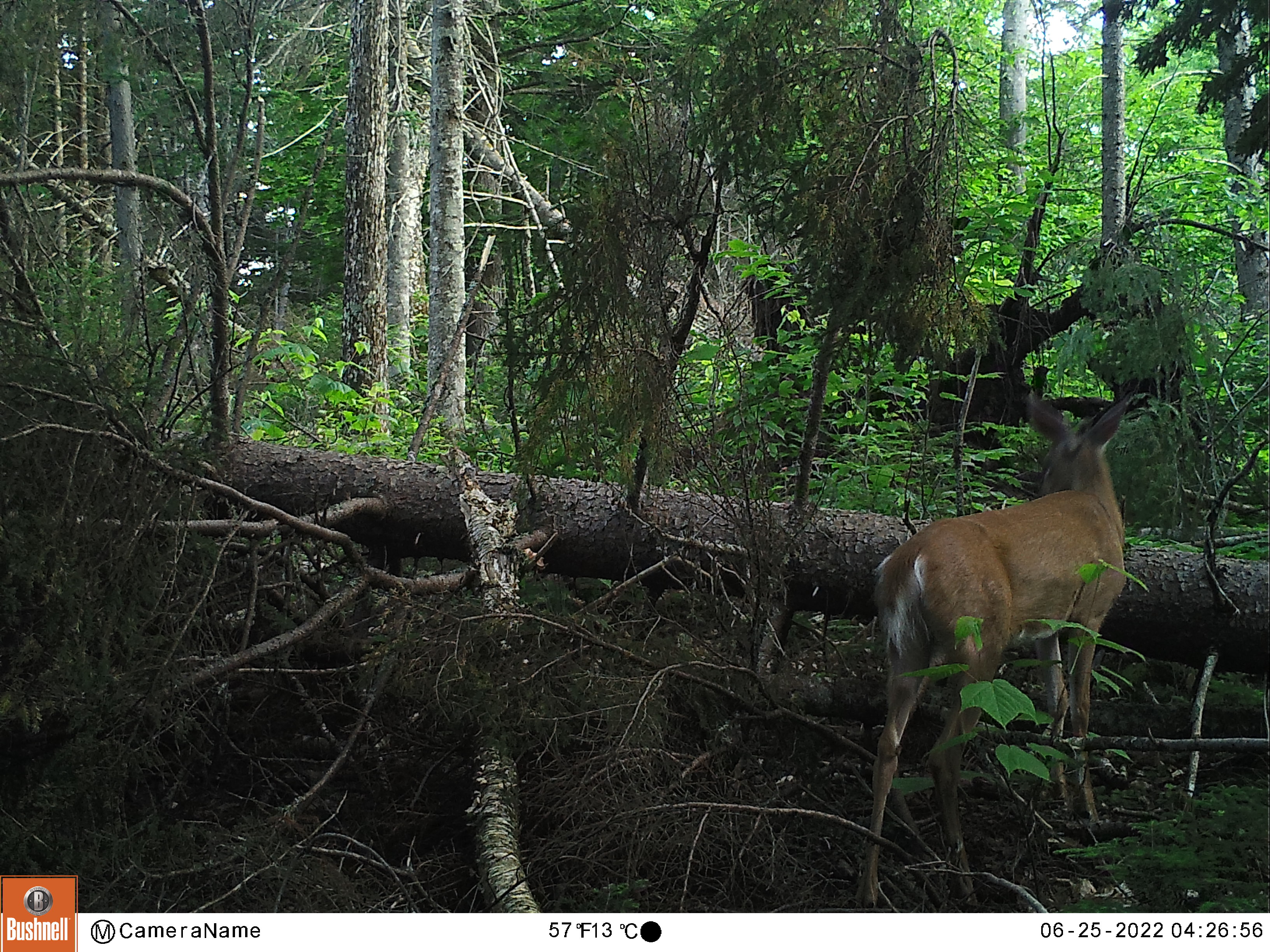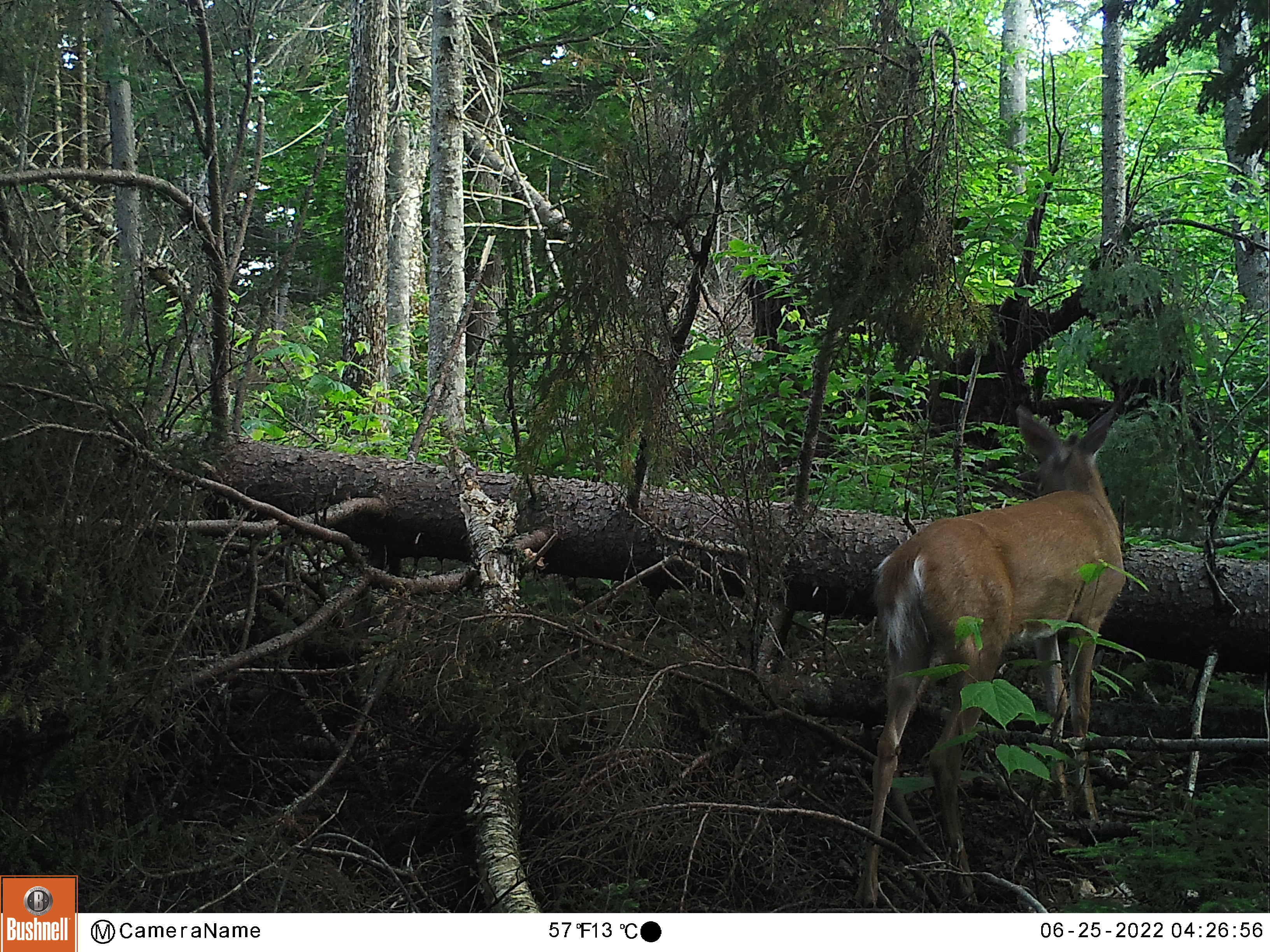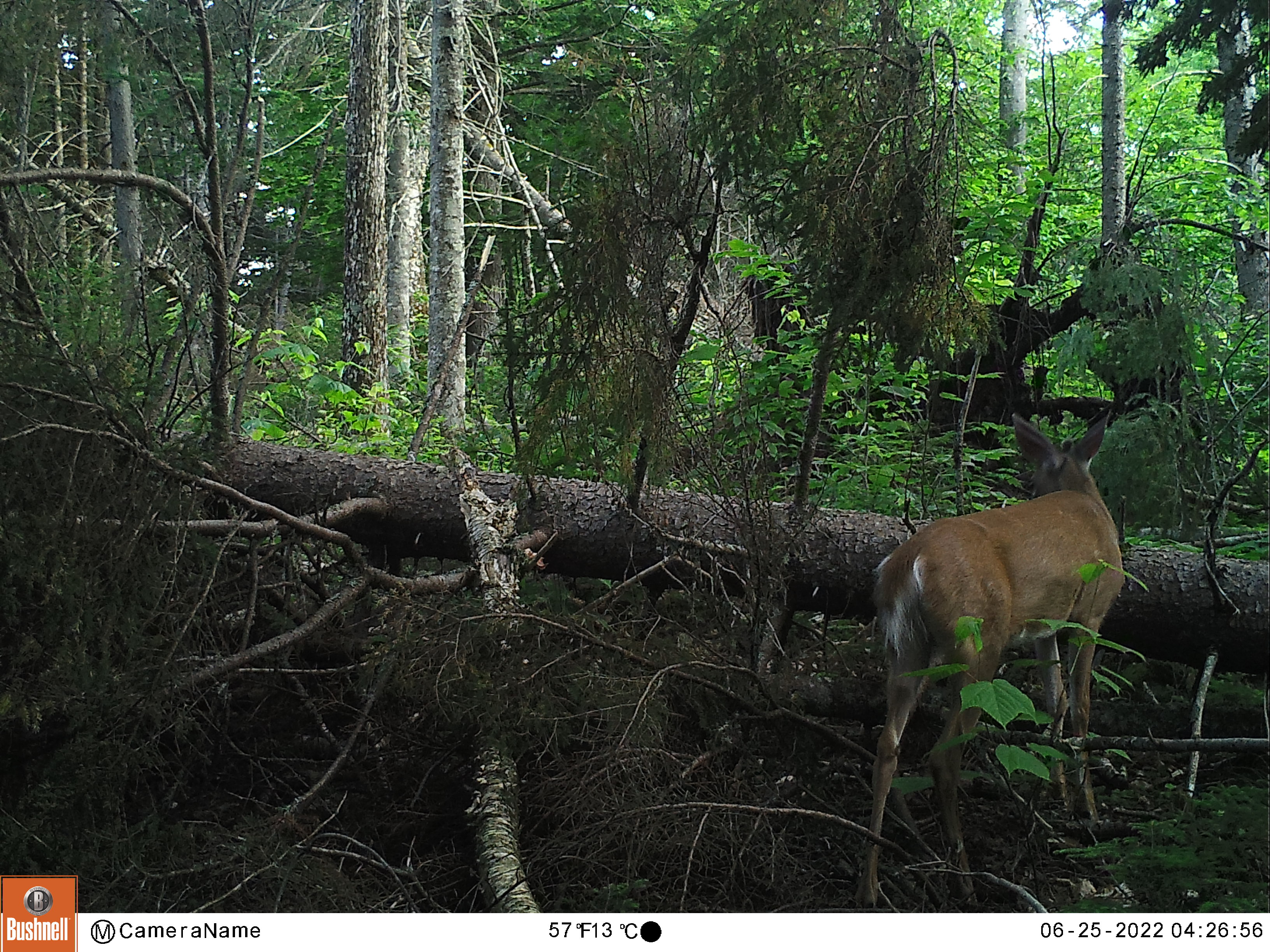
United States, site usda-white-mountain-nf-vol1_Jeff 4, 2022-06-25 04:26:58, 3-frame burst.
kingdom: Animalia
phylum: Chordata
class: Mammalia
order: Artiodactyla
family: Cervidae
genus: Odocoileus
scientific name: Odocoileus virginianus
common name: white-tailed deer